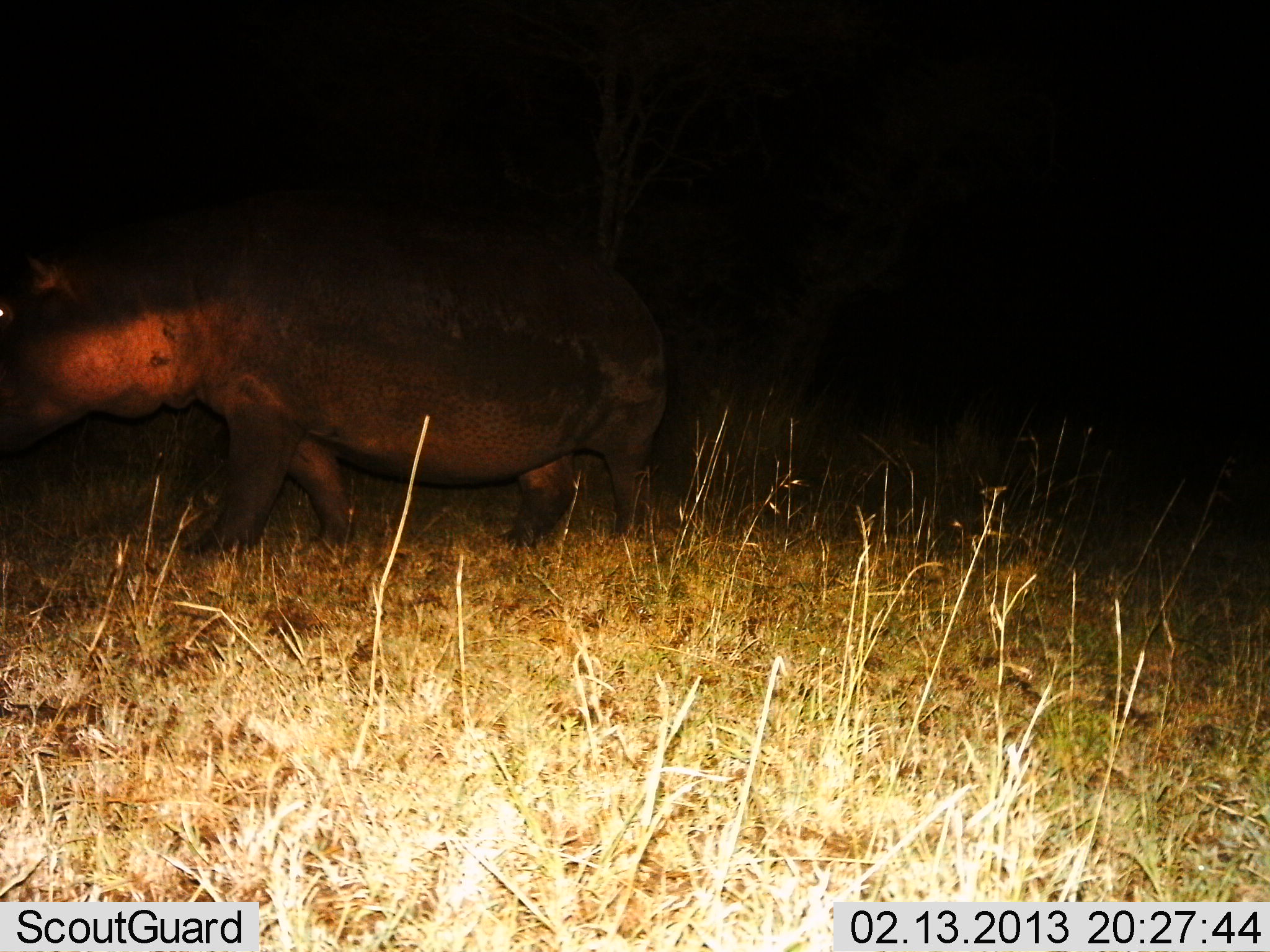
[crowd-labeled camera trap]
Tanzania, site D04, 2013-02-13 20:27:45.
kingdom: Animalia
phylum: Chordata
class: Mammalia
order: Artiodactyla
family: Hippopotamidae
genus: Hippopotamus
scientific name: Hippopotamus amphibius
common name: hippopotamus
Hippopotamus (Hippopotamus amphibius), count 1. Behavior (volunteer vote fractions): standing 11%, resting 0%, moving 93%, interacting 0%. Young present (vote fraction): 0%. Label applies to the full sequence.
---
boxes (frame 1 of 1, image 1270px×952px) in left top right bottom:
animal: 0 180 670 554